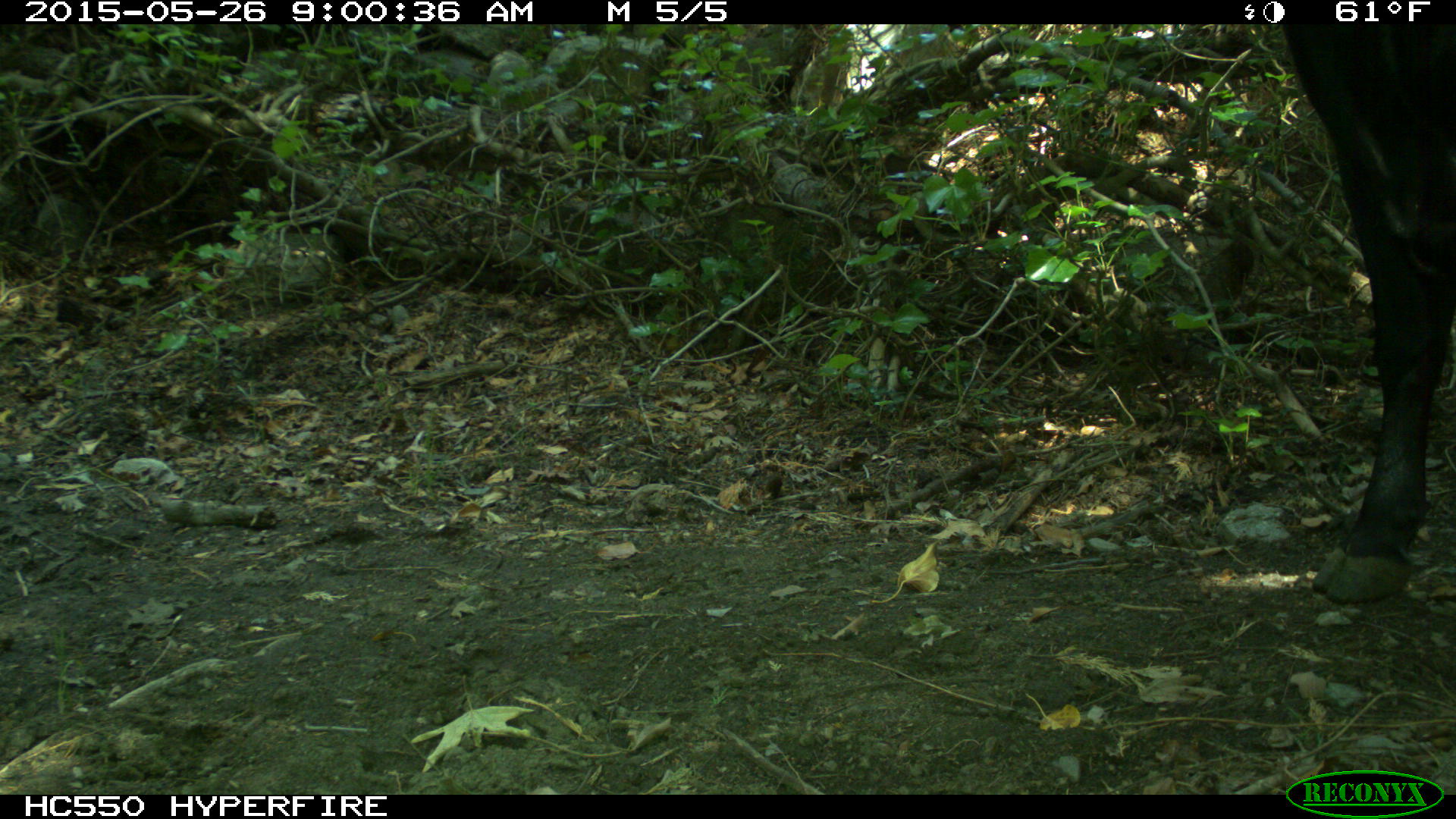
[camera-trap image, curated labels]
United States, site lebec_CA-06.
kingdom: Animalia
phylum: Chordata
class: Mammalia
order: Artiodactyla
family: Bovidae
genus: Bos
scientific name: Bos taurus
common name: domestic cow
Bos taurus (domestic cow).